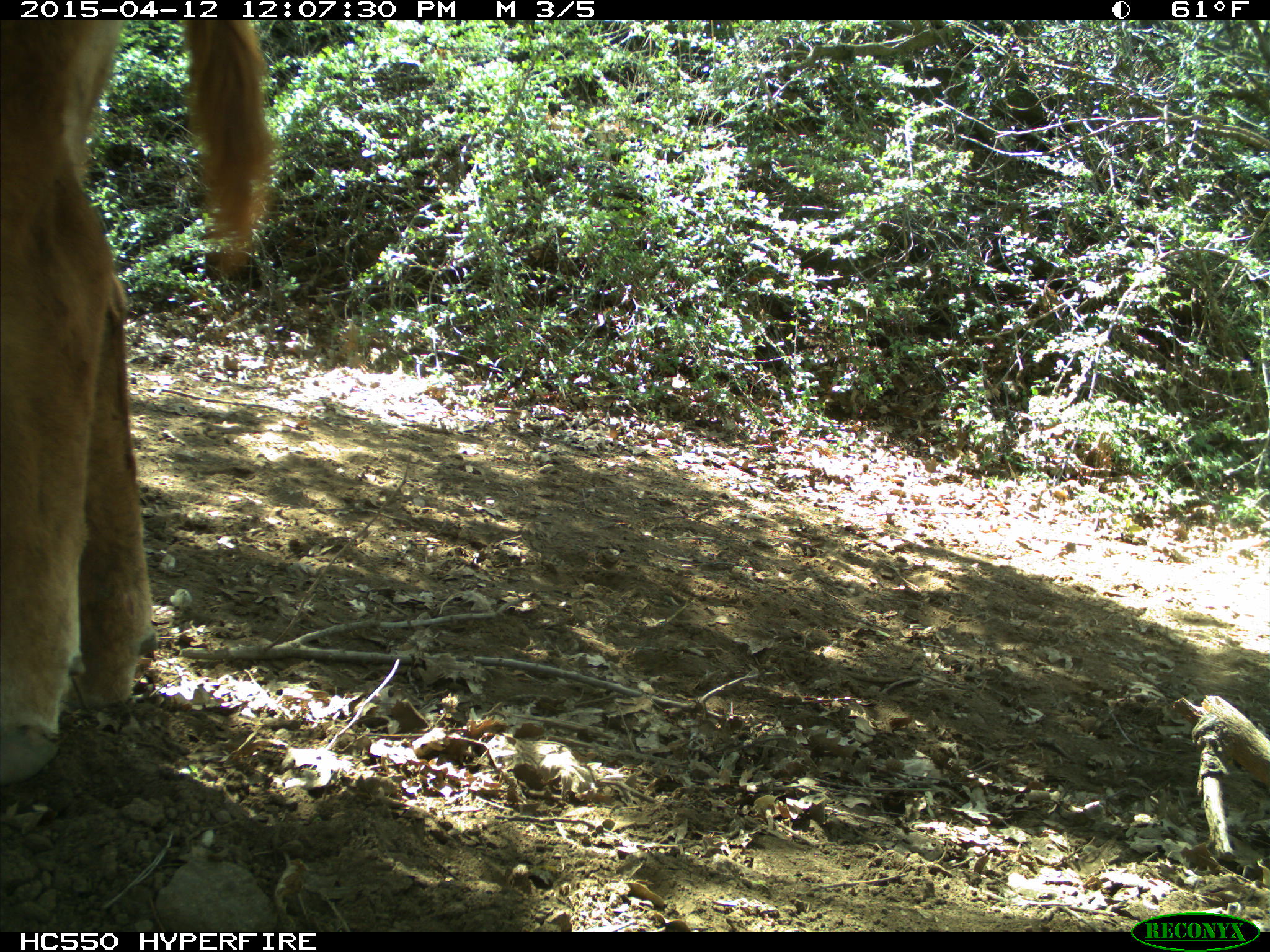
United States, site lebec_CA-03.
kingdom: Animalia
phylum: Chordata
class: Mammalia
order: Artiodactyla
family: Bovidae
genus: Bos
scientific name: Bos taurus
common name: domestic cow